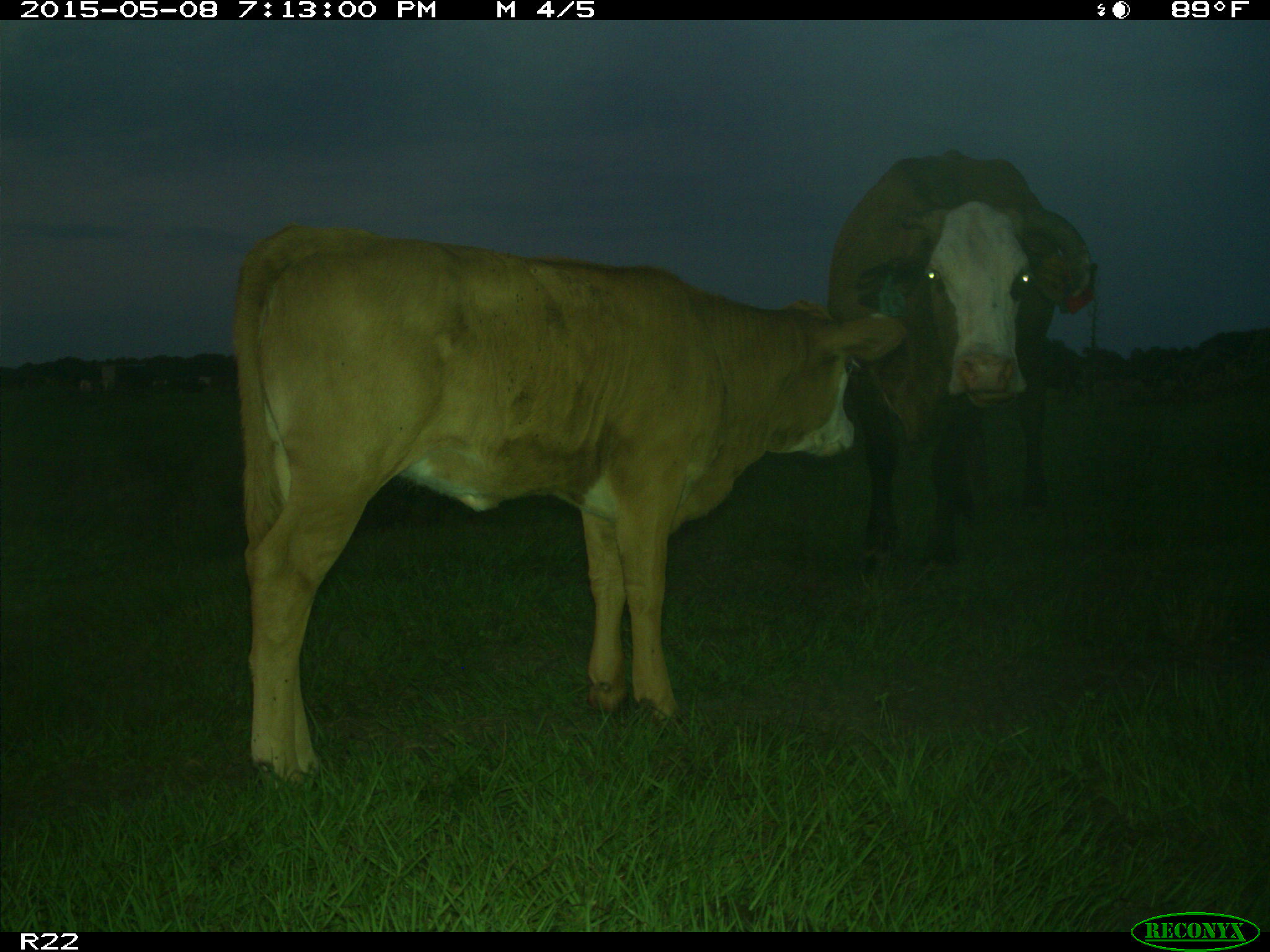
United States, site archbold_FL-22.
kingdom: Animalia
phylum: Chordata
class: Mammalia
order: Artiodactyla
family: Bovidae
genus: Bos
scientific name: Bos taurus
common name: domestic cow